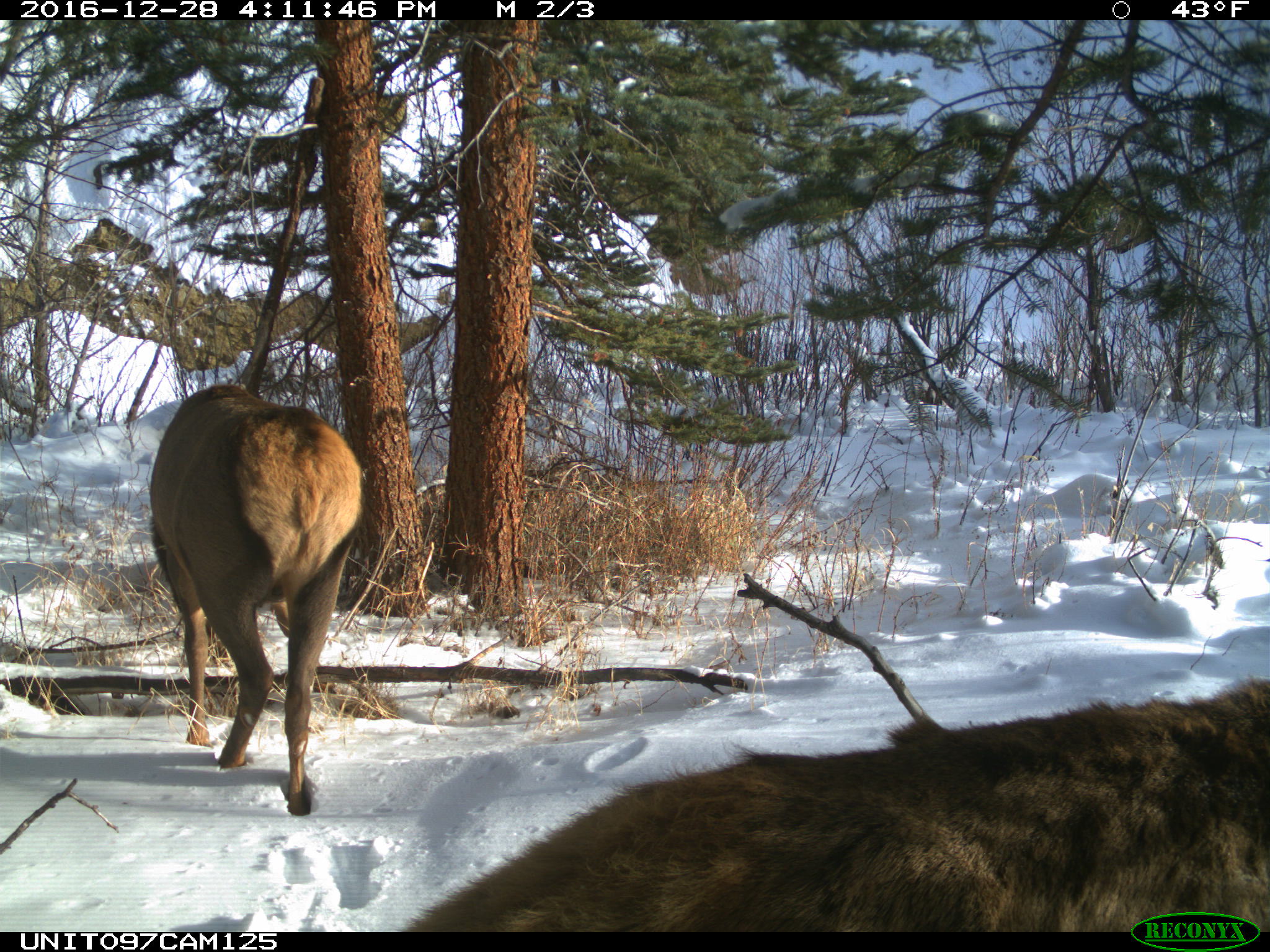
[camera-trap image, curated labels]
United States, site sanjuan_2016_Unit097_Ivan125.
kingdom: Animalia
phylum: Chordata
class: Mammalia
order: Artiodactyla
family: Cervidae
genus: Cervus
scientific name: Cervus elaphus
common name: red deer